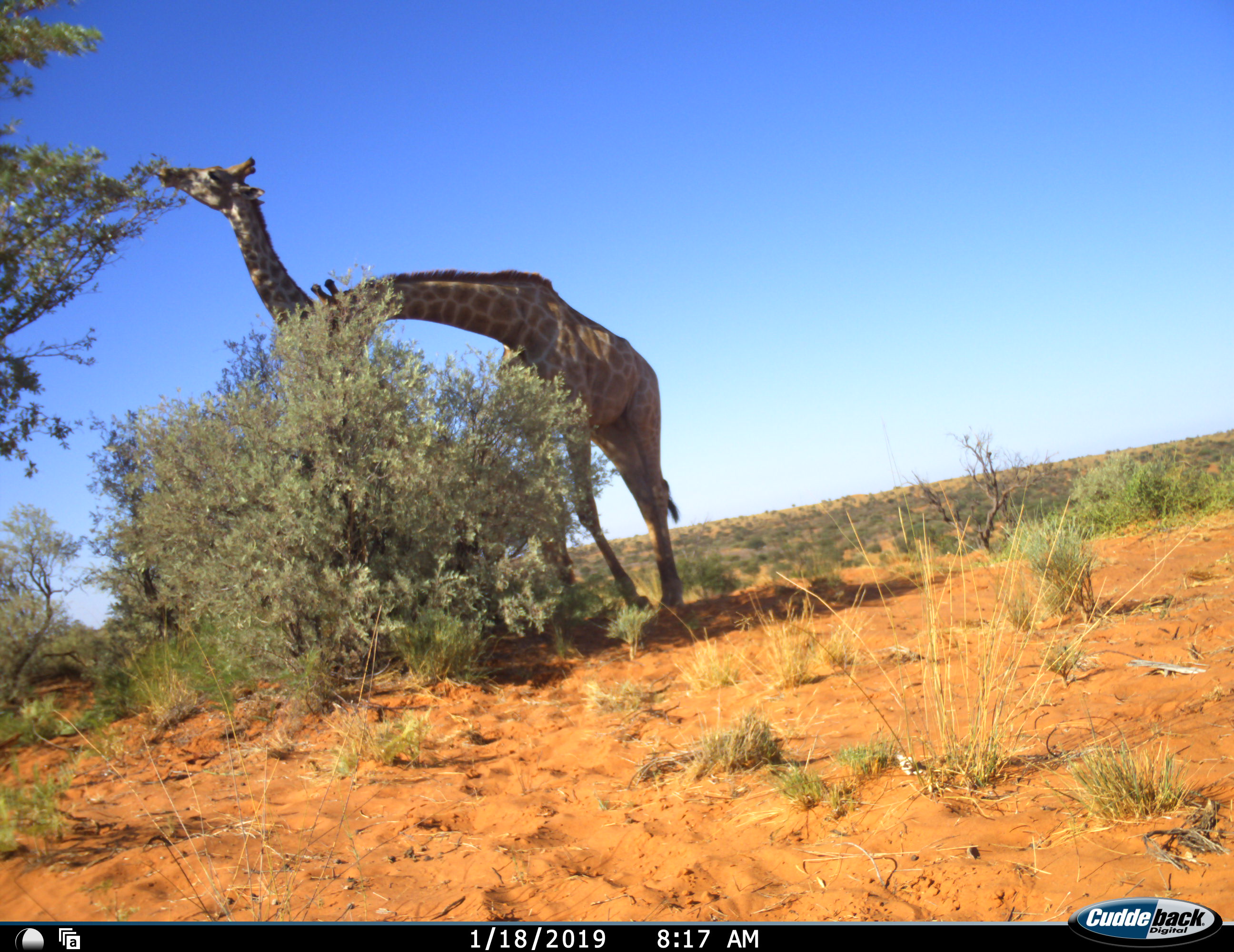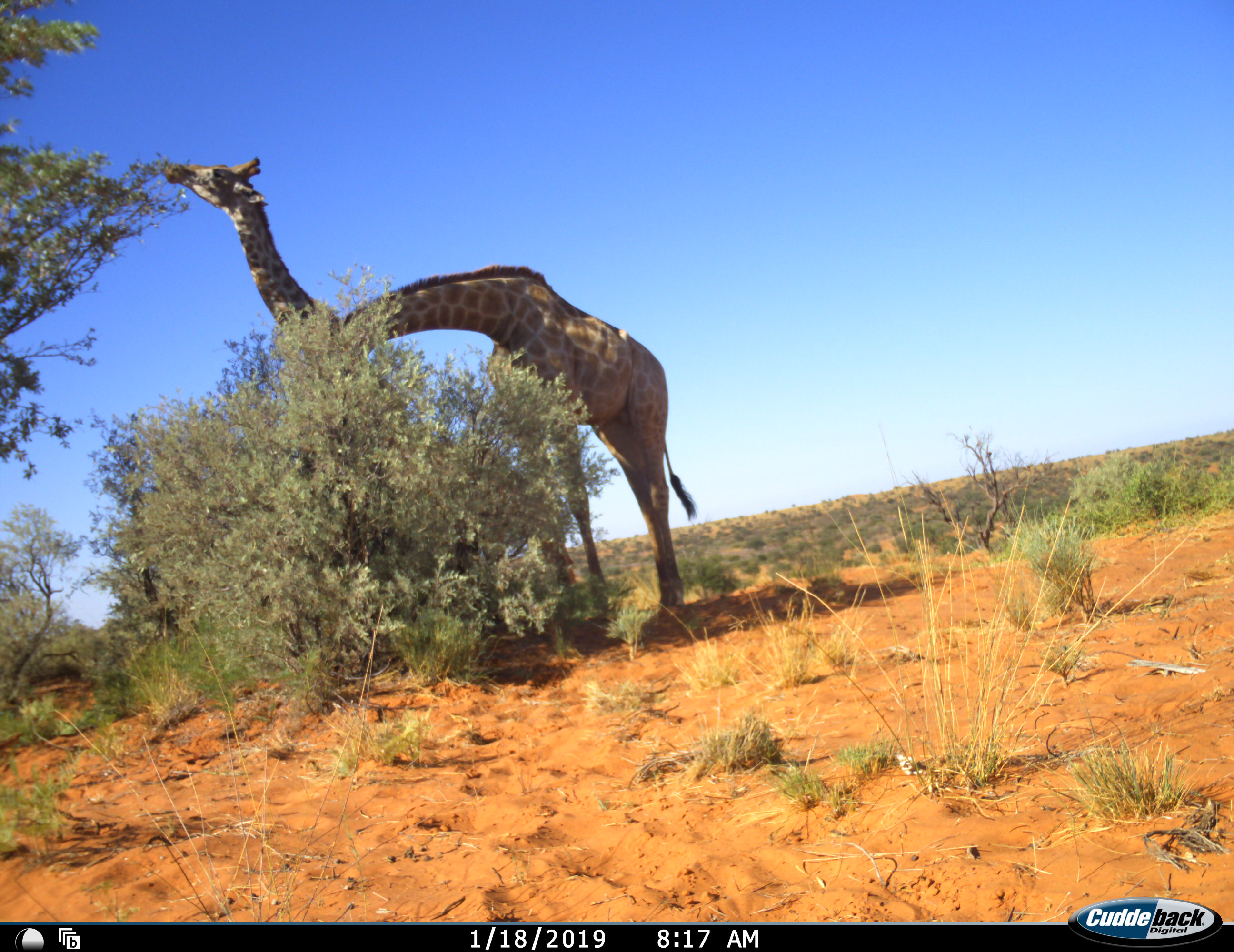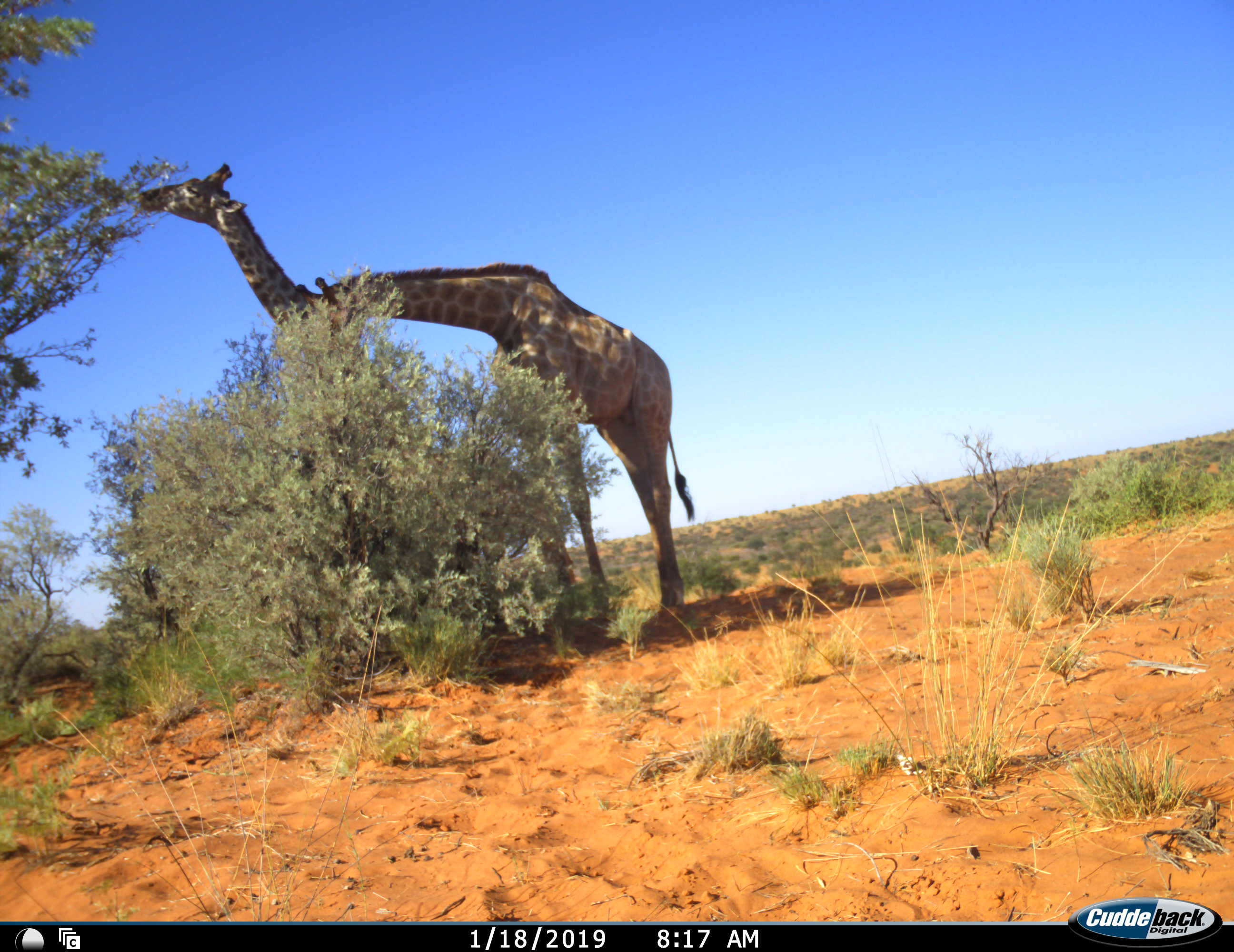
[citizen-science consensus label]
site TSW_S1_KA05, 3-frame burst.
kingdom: Animalia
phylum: Chordata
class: Mammalia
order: Artiodactyla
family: Giraffidae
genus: Giraffa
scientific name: Giraffa camelopardalis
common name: giraffe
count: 2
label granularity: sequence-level